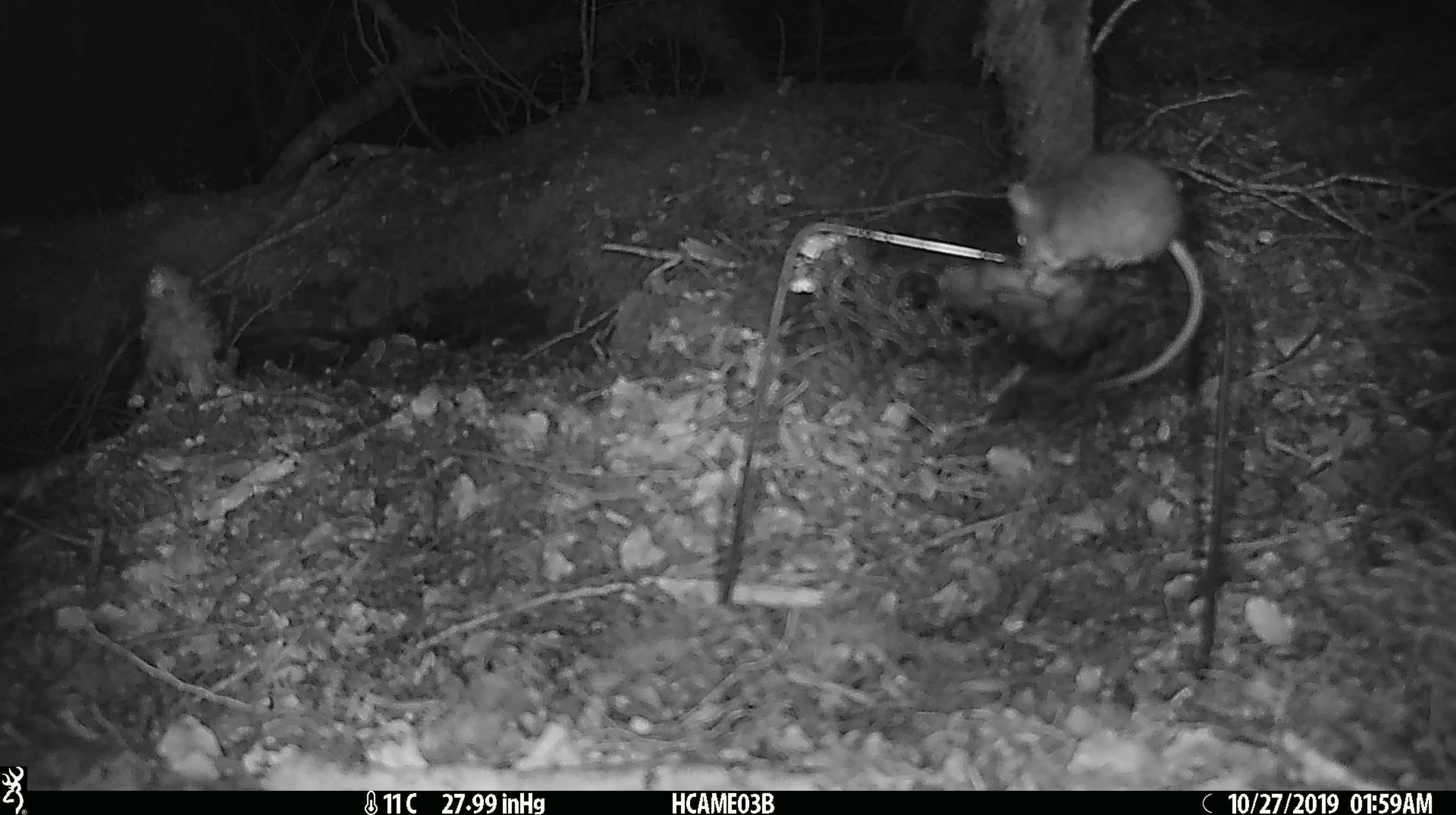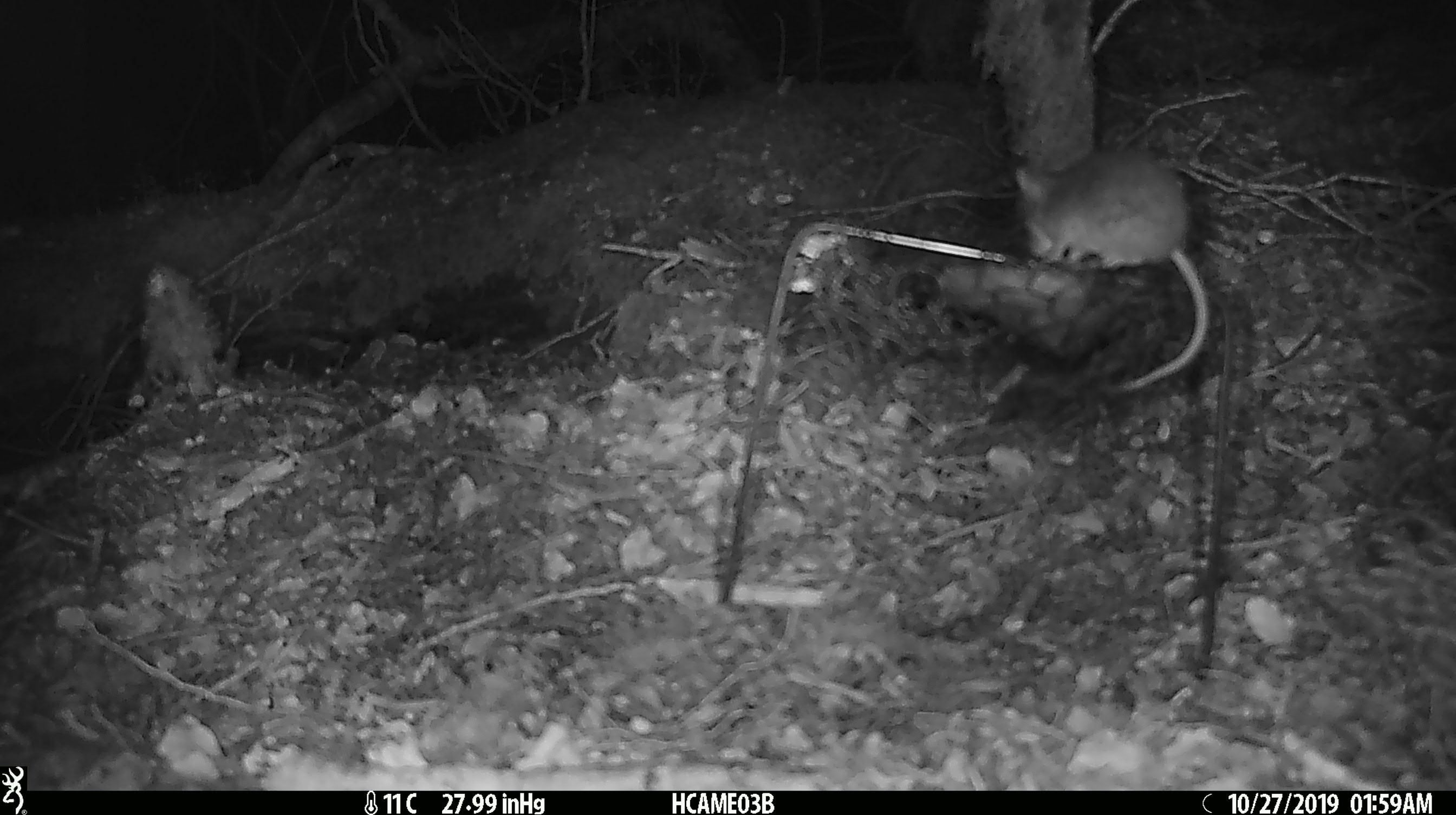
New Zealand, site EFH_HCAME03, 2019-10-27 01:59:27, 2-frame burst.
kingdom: Animalia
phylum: Chordata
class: Mammalia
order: Rodentia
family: Muridae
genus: Mus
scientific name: Mus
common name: mouse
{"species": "mouse (Mus)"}